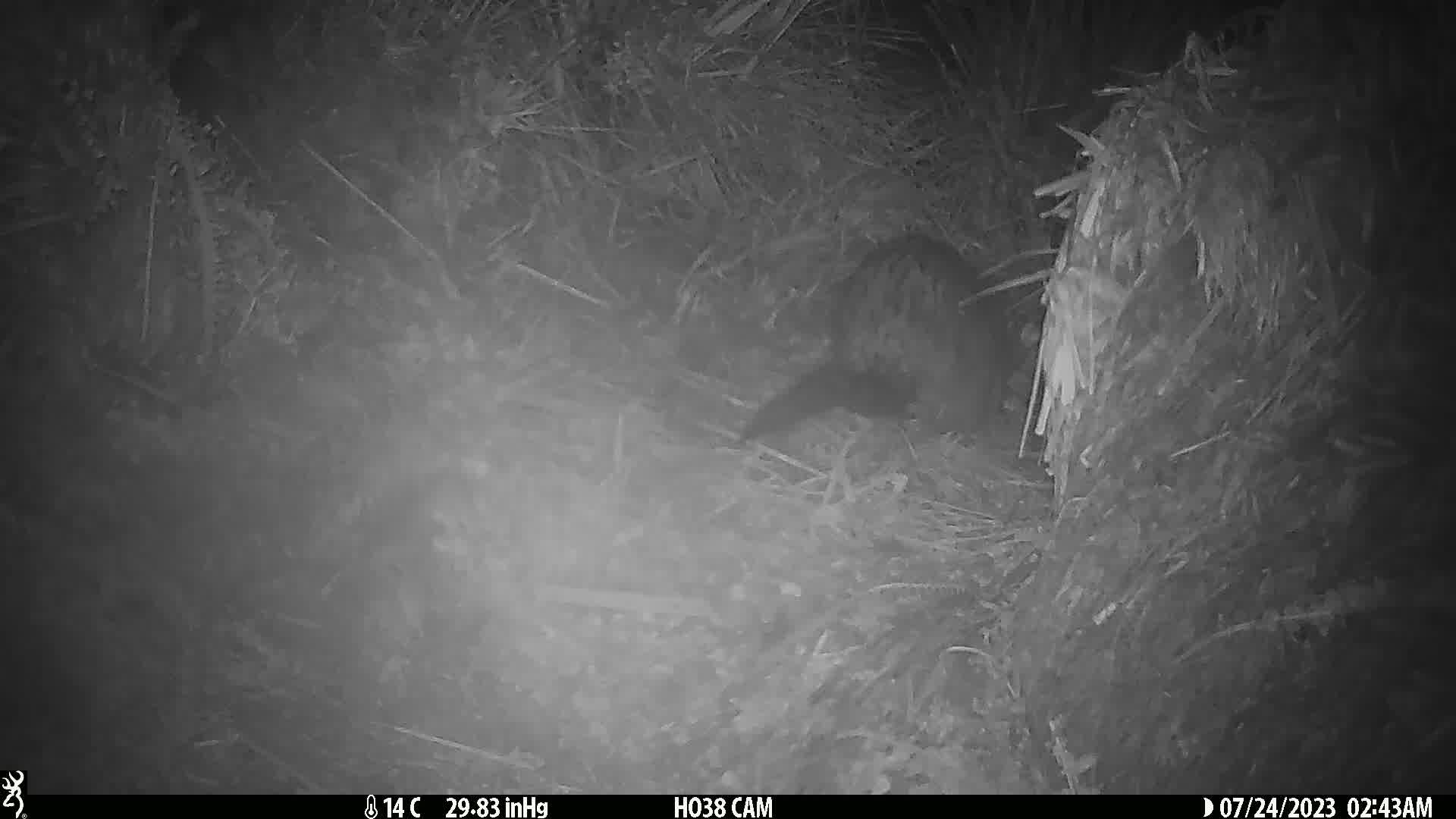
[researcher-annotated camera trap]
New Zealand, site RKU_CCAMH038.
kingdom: Animalia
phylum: Chordata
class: Mammalia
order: Diprotodontia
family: Phalangeridae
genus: Trichosurus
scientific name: Trichosurus vulpecula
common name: common brushtail possum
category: possum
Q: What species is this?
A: Possum (common brushtail possum) (Trichosurus vulpecula).